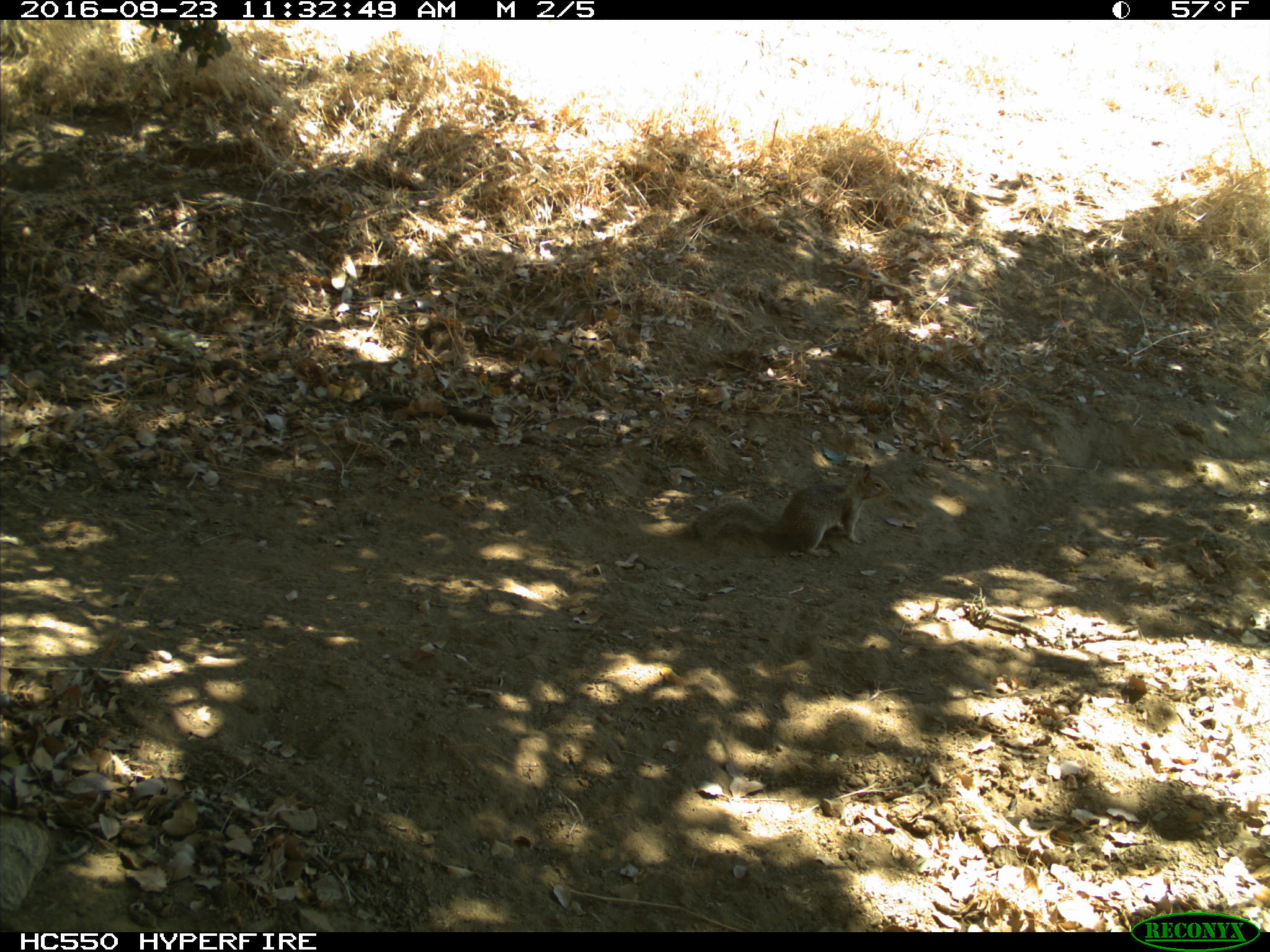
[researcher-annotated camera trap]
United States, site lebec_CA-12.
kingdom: Animalia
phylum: Chordata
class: Mammalia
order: Rodentia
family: Sciuridae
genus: Otospermophilus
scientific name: Otospermophilus beecheyi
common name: california ground squirrel